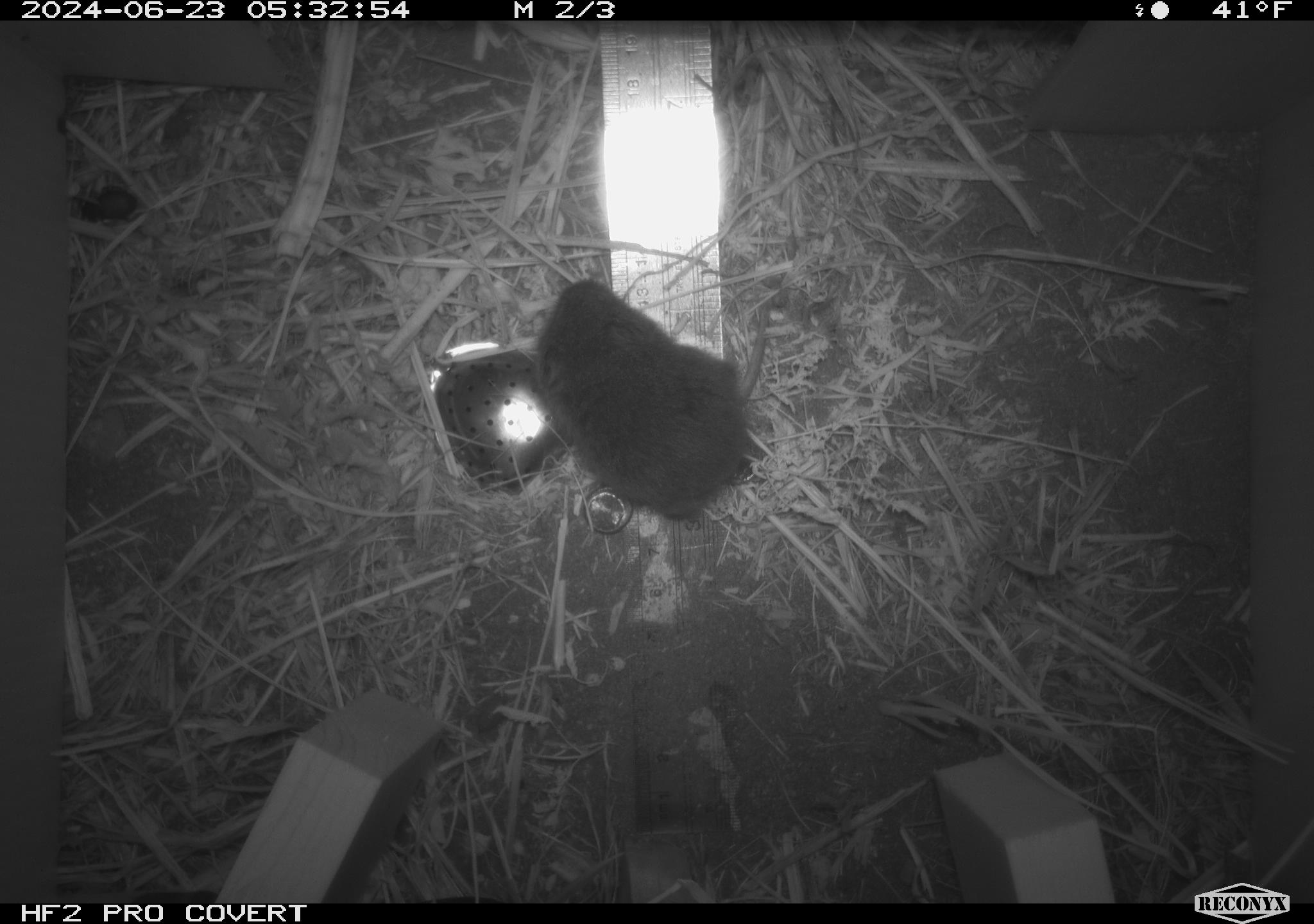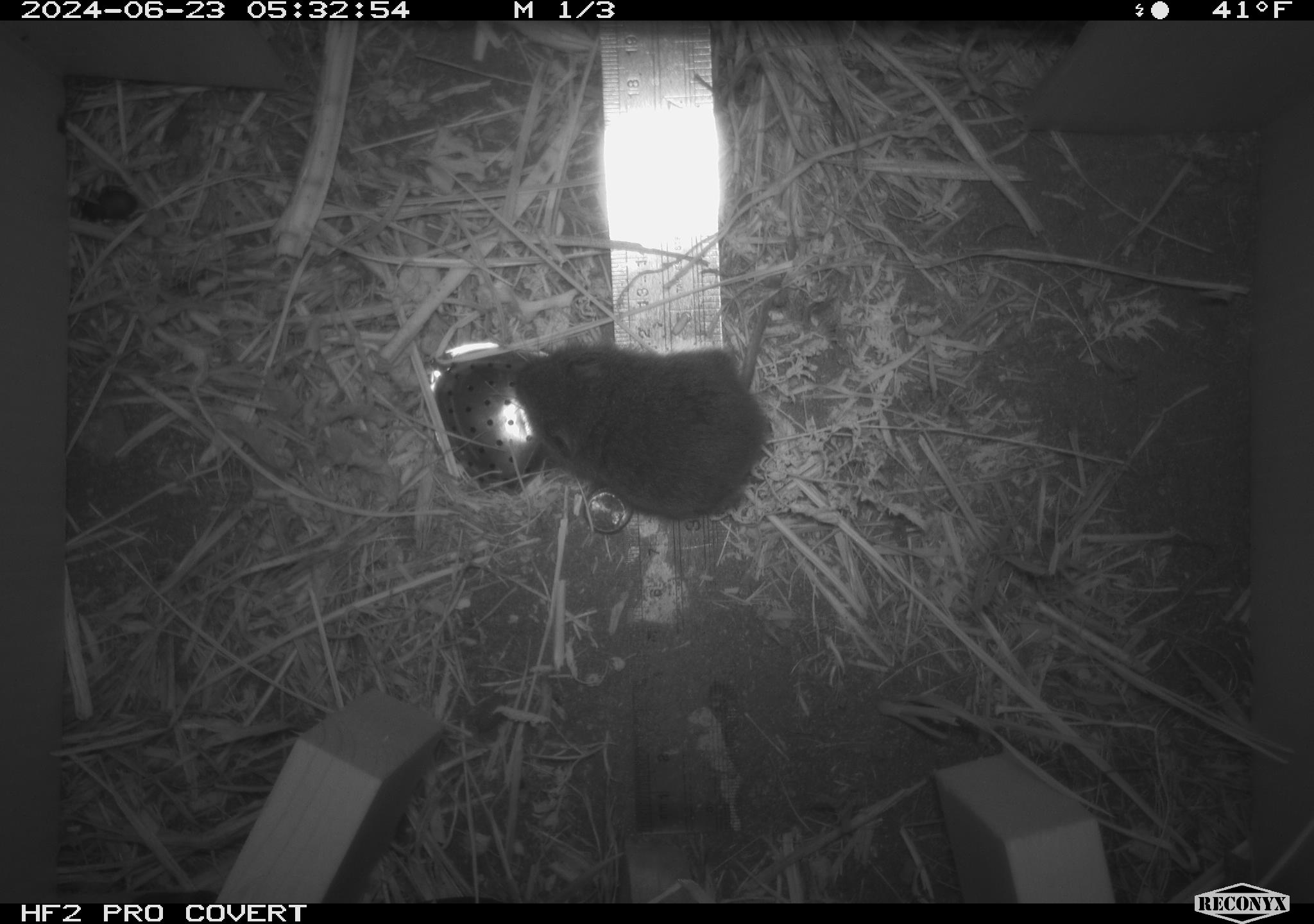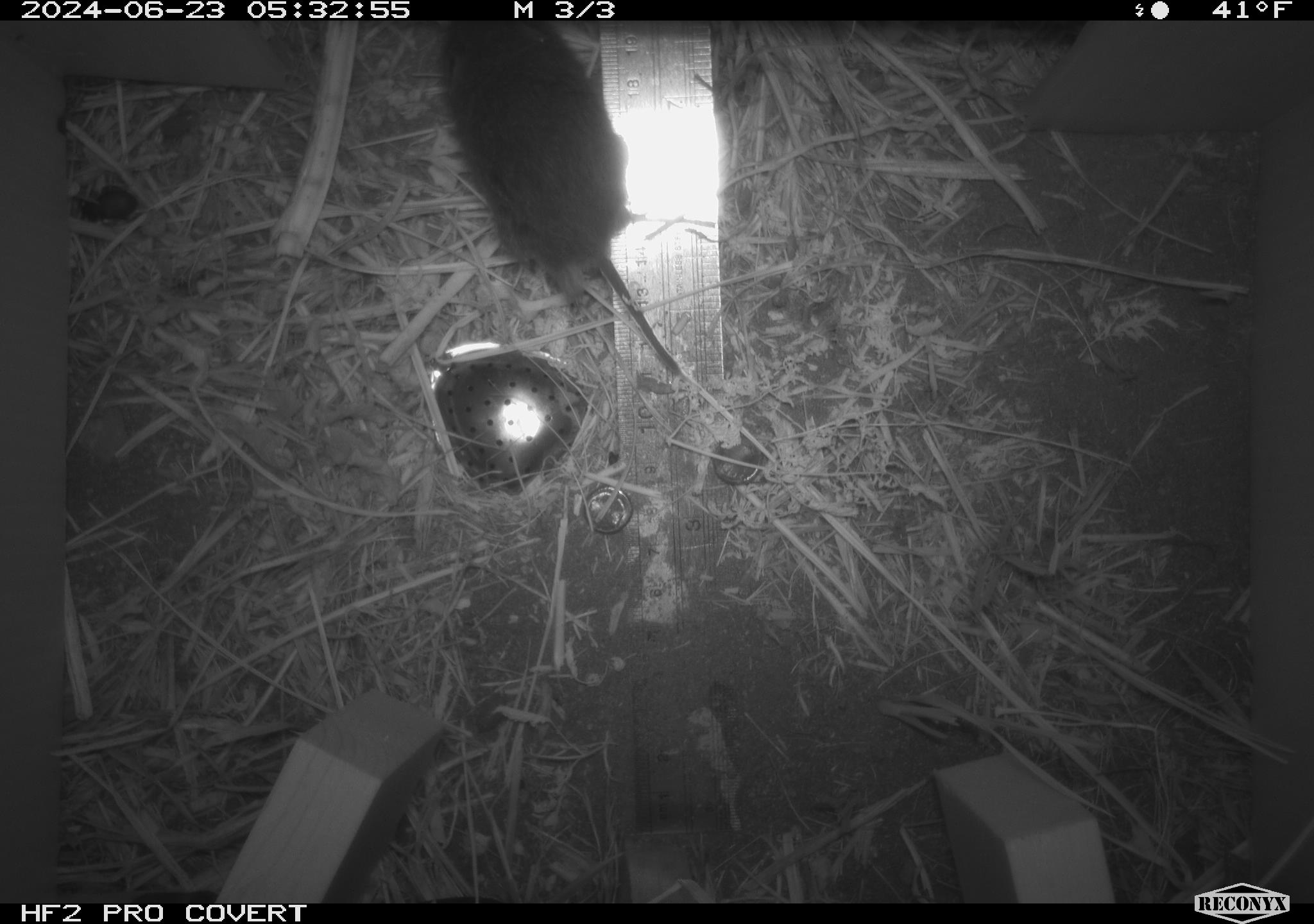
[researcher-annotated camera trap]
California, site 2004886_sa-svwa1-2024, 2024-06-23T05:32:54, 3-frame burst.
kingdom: Animalia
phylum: Chordata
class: Mammalia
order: Rodentia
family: Cricetidae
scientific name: Arvicolinae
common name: voles, lemmings, and muskrats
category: arvicolinae subfamily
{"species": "arvicolinae subfamily (voles, lemmings, and muskrats) (Arvicolinae)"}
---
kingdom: Animalia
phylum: Arthropoda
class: Insecta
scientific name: Insecta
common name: insect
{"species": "insect (Insecta)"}